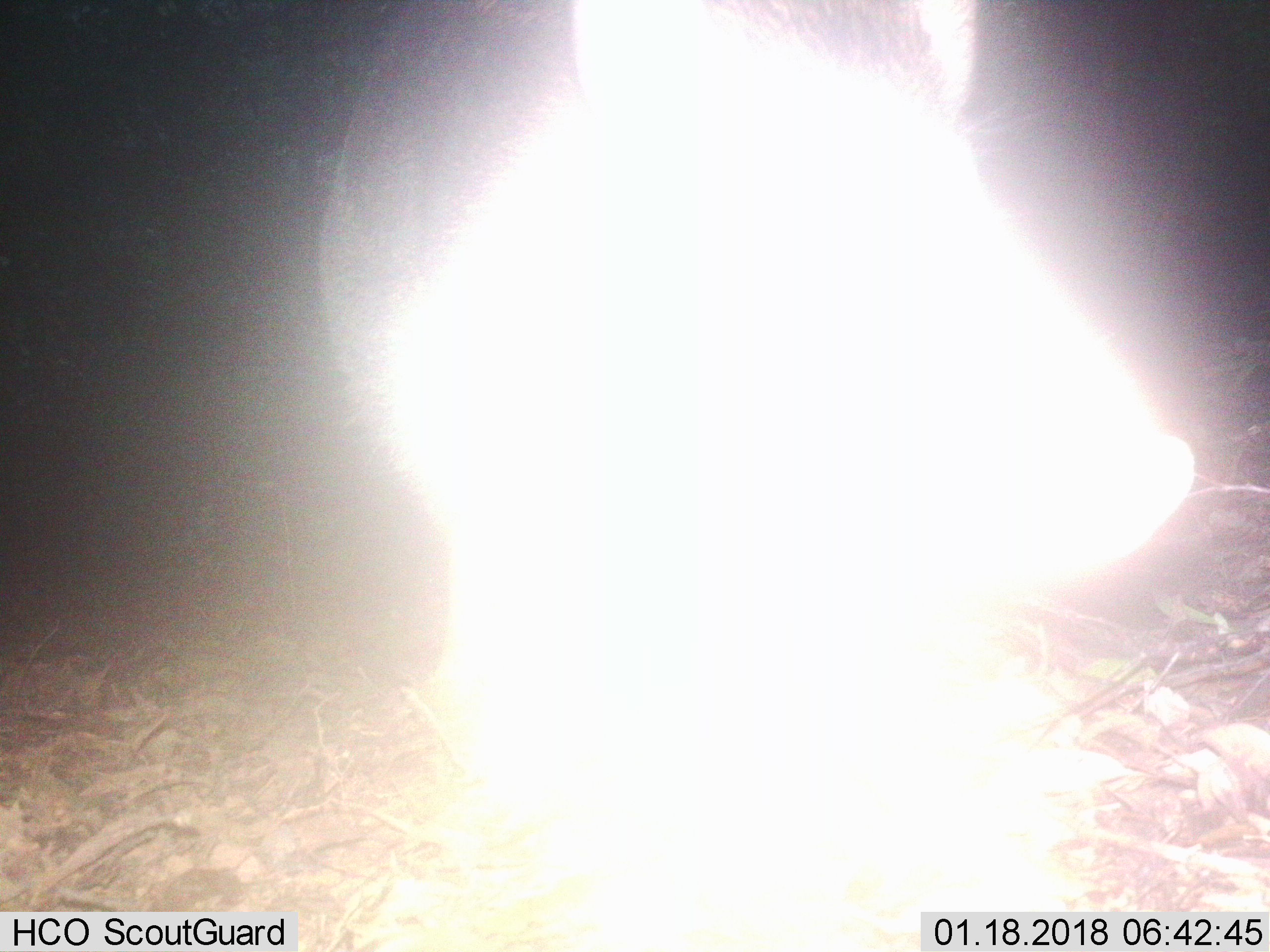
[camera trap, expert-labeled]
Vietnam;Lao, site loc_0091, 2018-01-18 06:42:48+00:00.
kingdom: Animalia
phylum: Chordata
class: Mammalia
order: Artiodactyla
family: Suidae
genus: Sus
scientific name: Sus scrofa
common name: eurasian wild pig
Eurasian wild pig (Sus scrofa). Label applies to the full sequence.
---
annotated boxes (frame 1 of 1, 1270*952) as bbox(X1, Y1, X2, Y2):
eurasian wild pig: bbox(315, 0, 1193, 759)